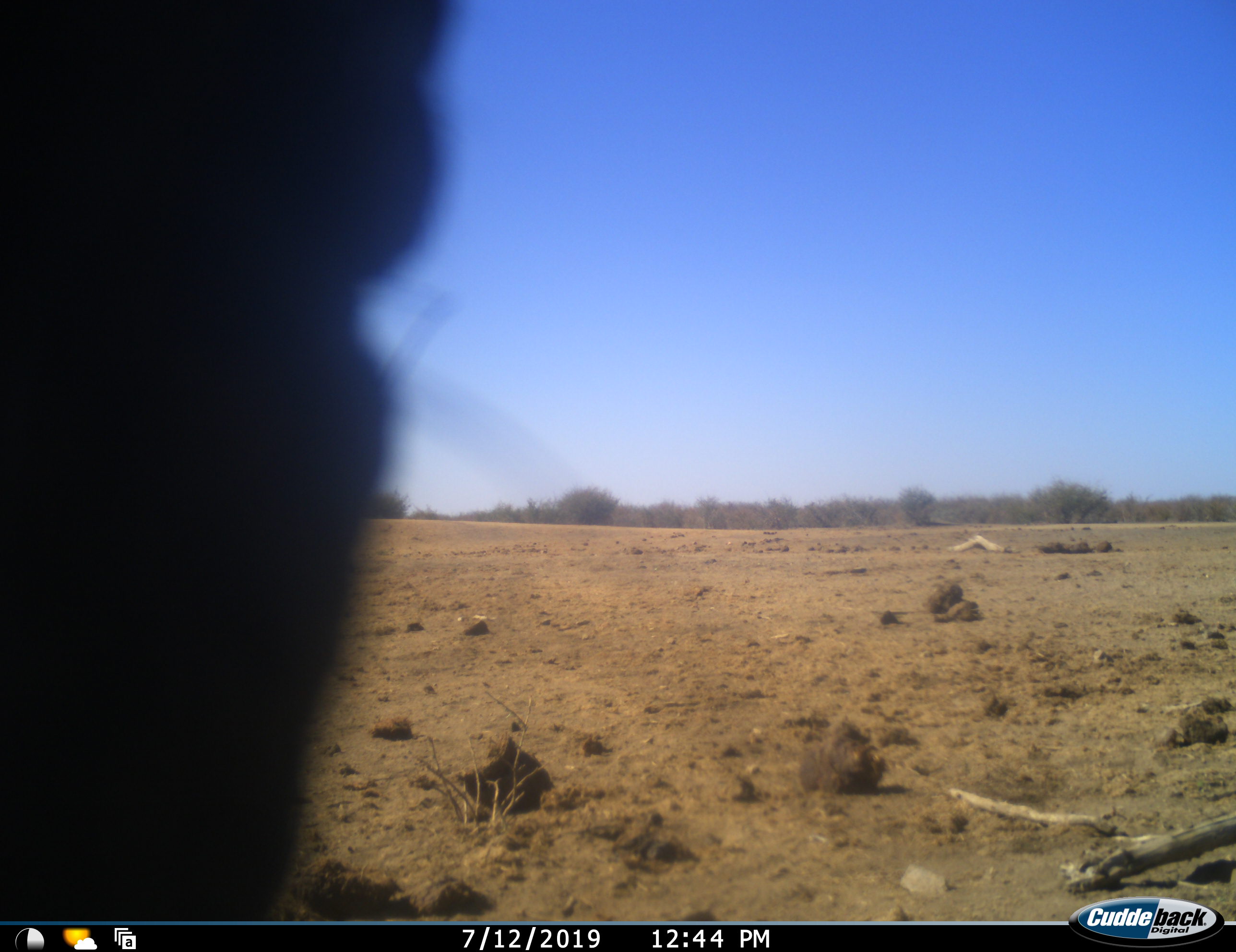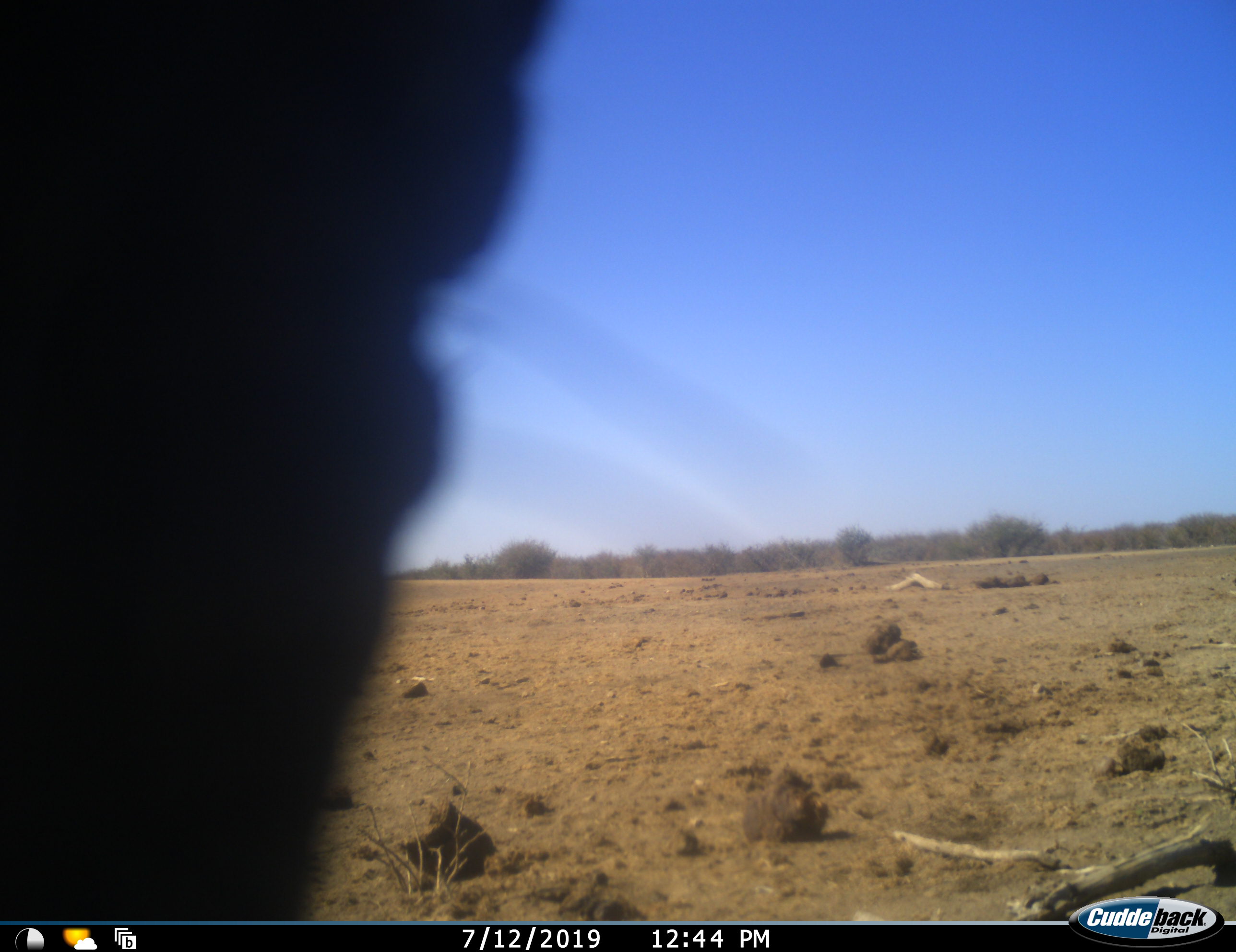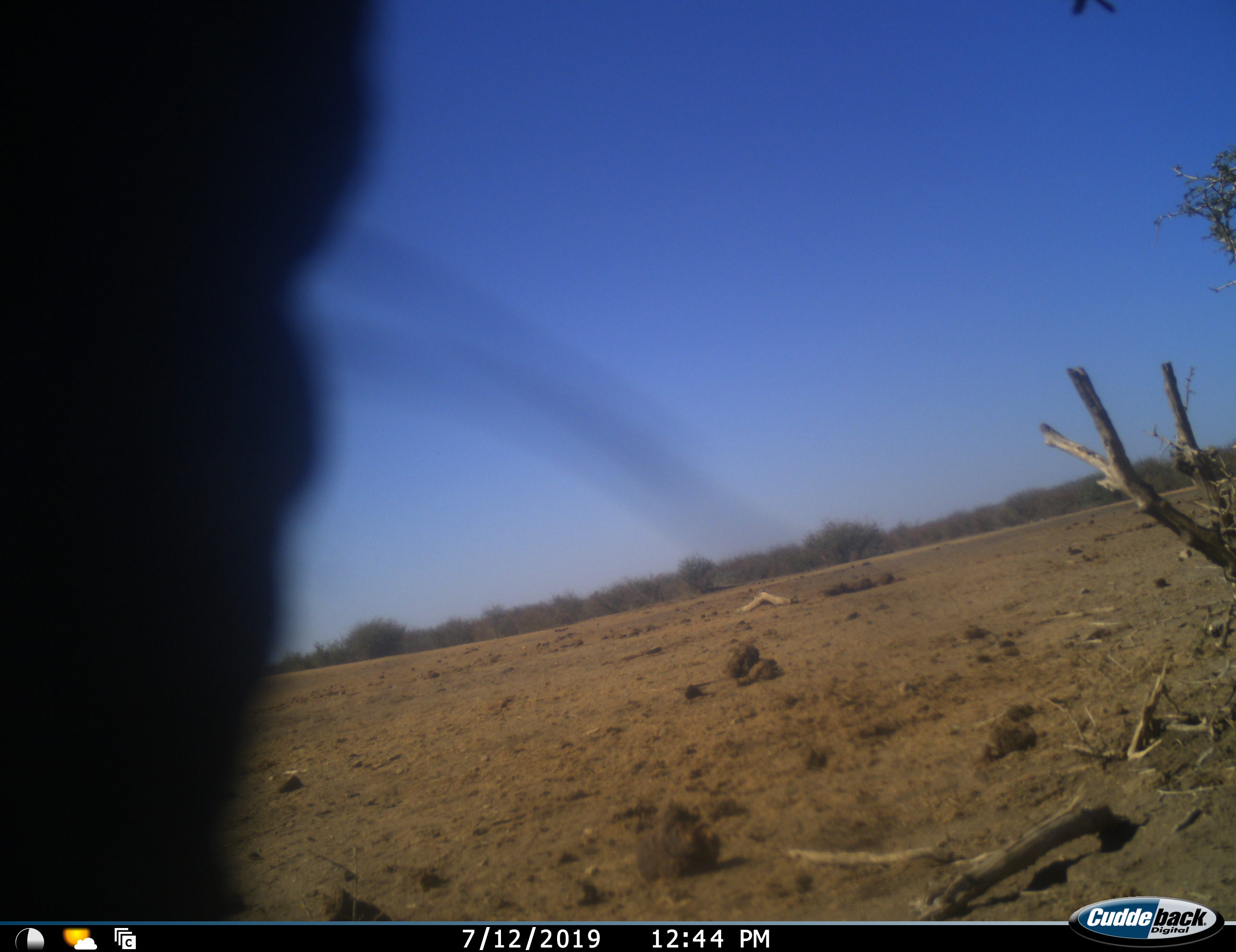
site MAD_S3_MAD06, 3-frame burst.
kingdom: Animalia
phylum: Chordata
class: Mammalia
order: Proboscidea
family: Elephantidae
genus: Loxodonta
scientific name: Loxodonta africana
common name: african bush elephant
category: elephant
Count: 1.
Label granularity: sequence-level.